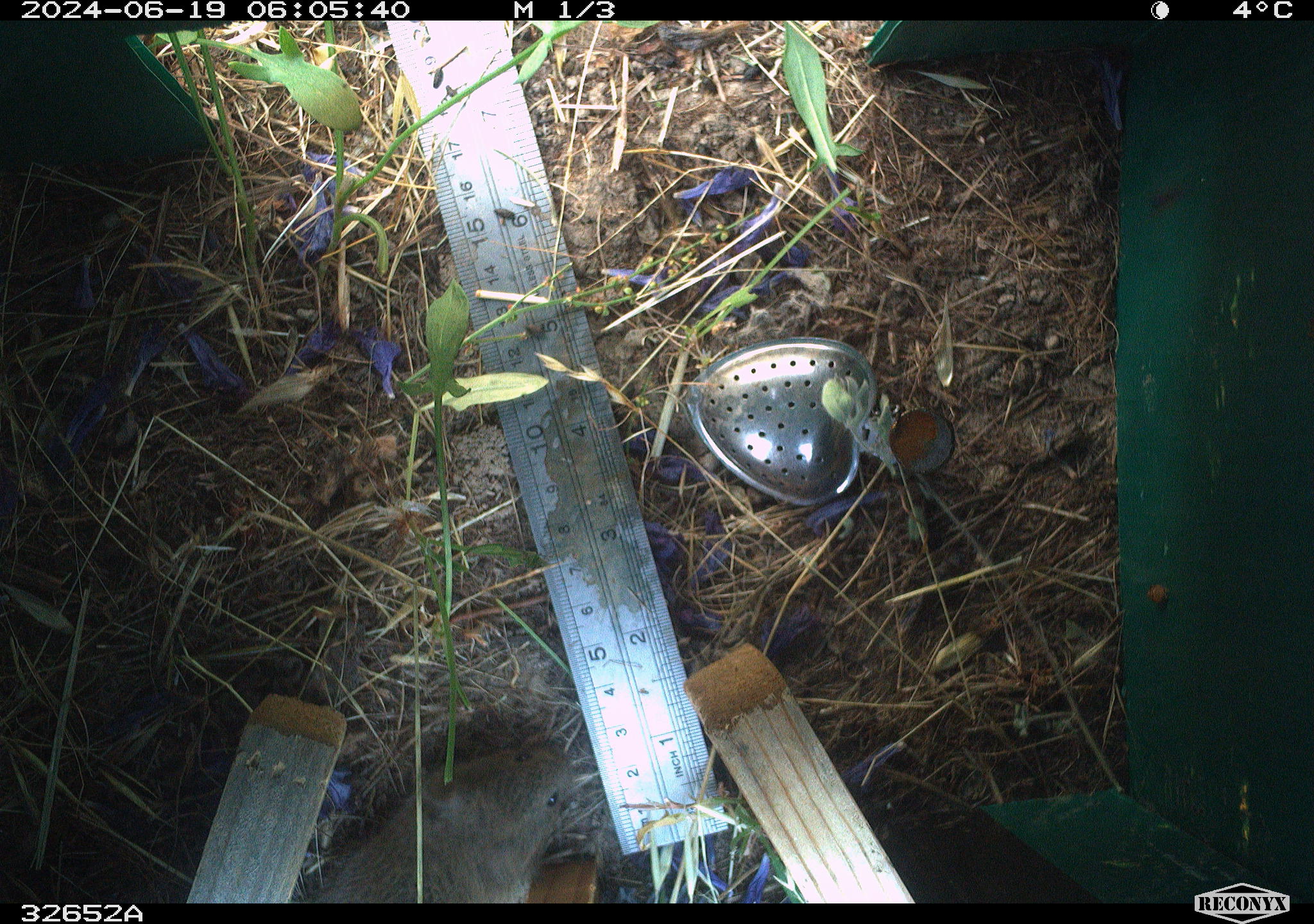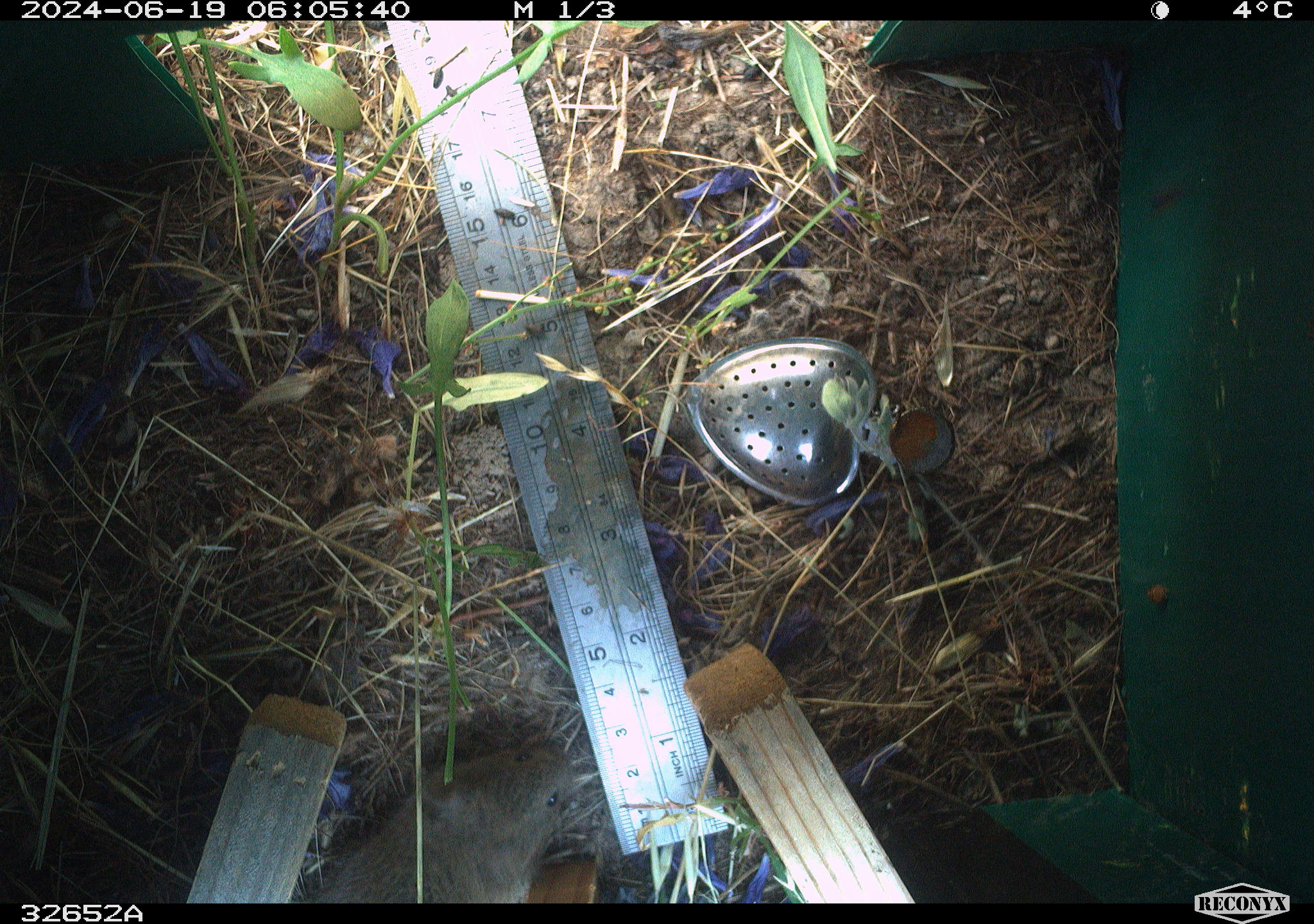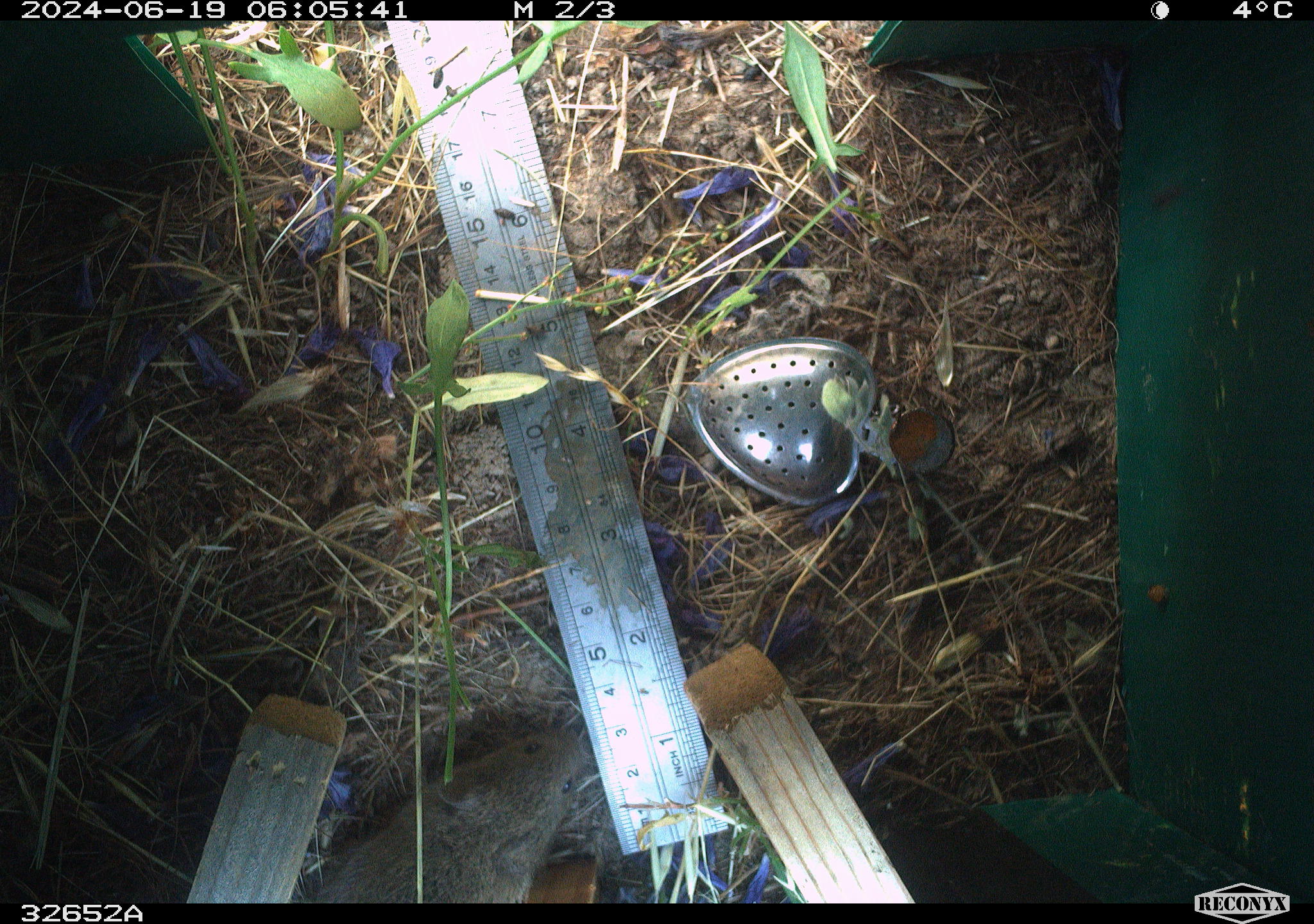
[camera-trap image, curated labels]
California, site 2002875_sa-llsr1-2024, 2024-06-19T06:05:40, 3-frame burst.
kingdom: Animalia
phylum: Chordata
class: Mammalia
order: Rodentia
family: Cricetidae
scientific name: Arvicolinae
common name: voles, lemmings, and muskrats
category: arvicolinae subfamily